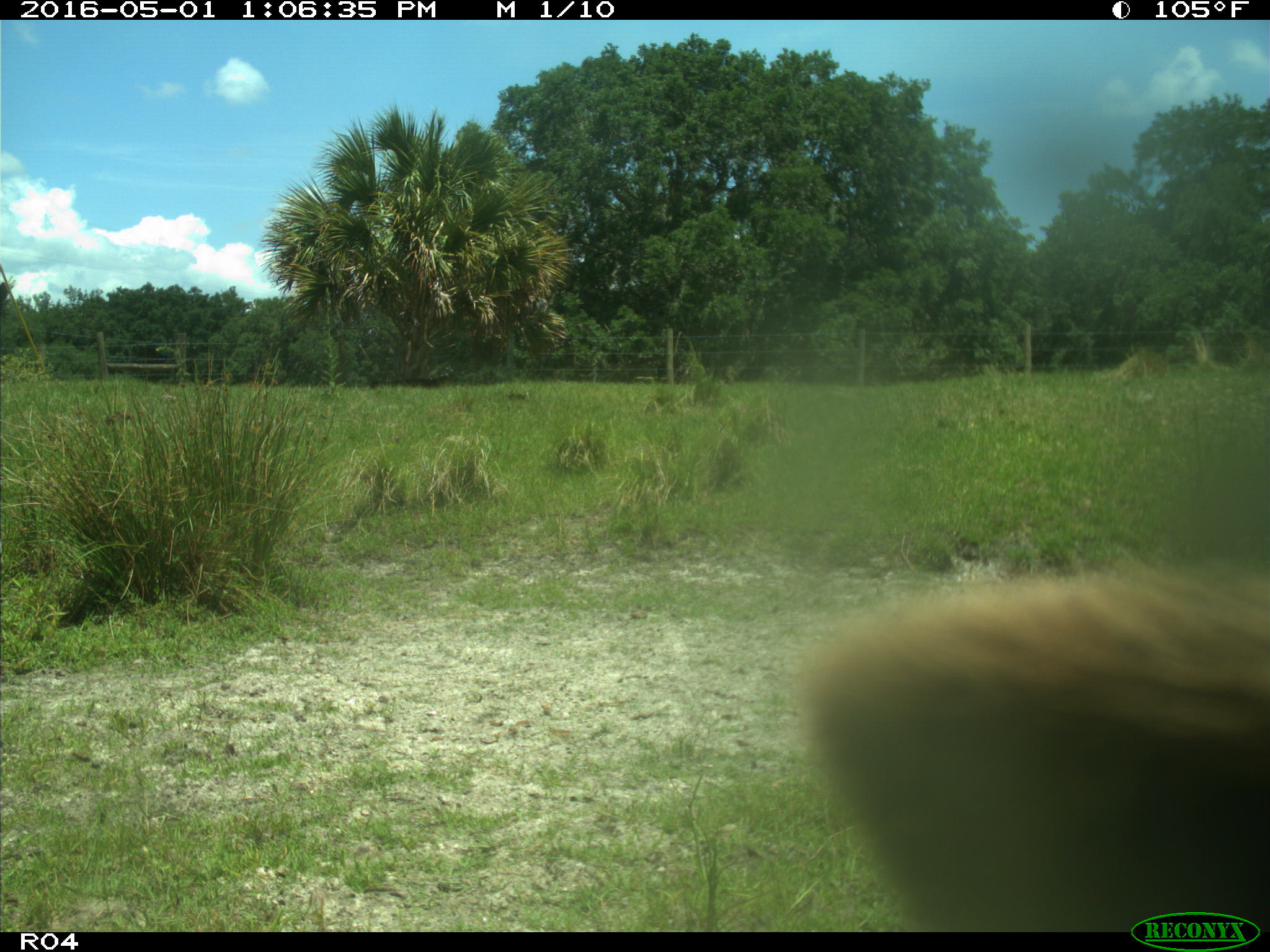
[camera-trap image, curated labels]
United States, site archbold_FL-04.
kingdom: Animalia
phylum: Chordata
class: Mammalia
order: Artiodactyla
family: Bovidae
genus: Bos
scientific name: Bos taurus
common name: domestic cow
Bos taurus (domestic cow).